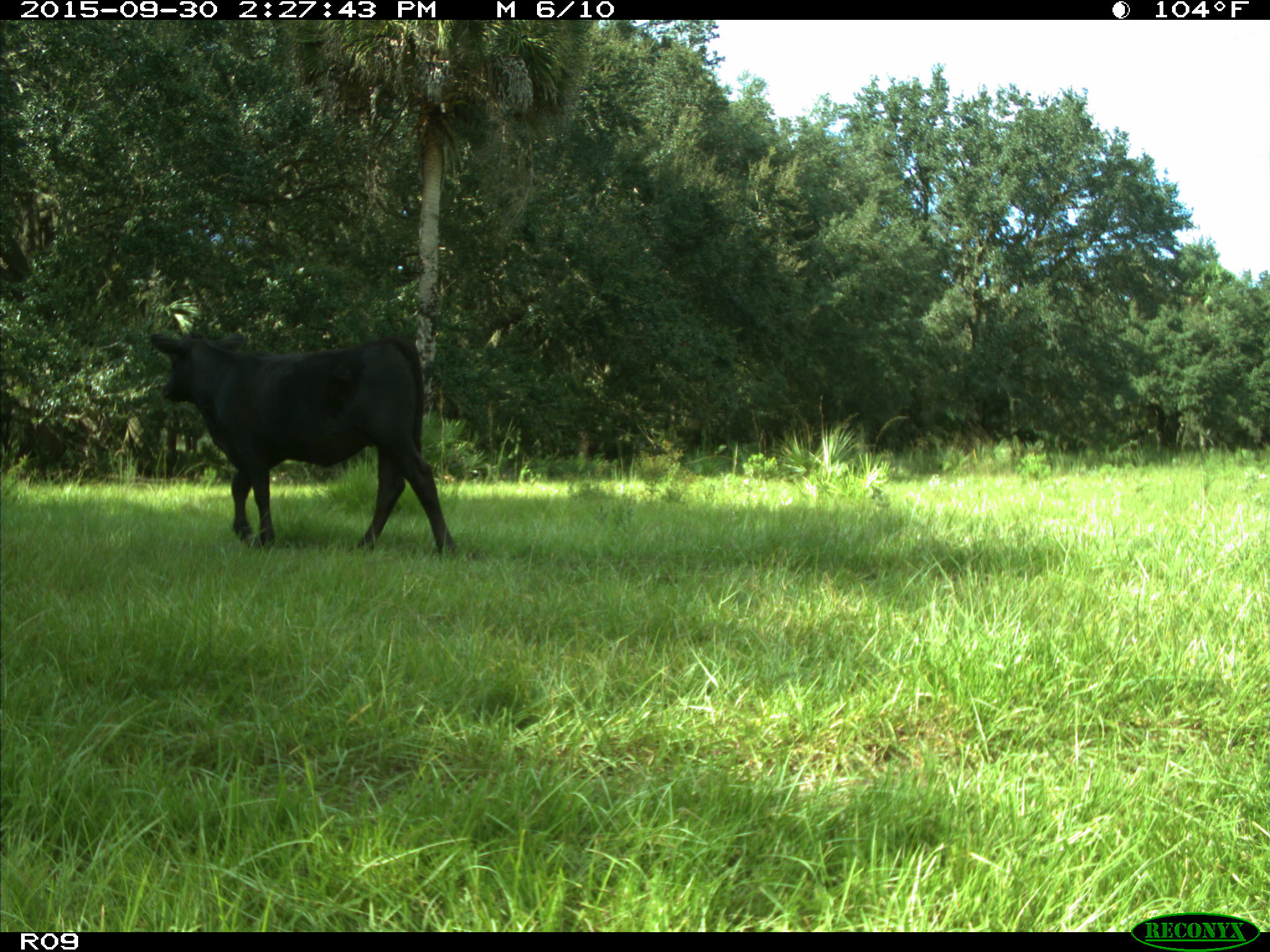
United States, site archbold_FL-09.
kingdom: Animalia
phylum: Chordata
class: Mammalia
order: Artiodactyla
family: Bovidae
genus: Bos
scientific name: Bos taurus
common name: domestic cow